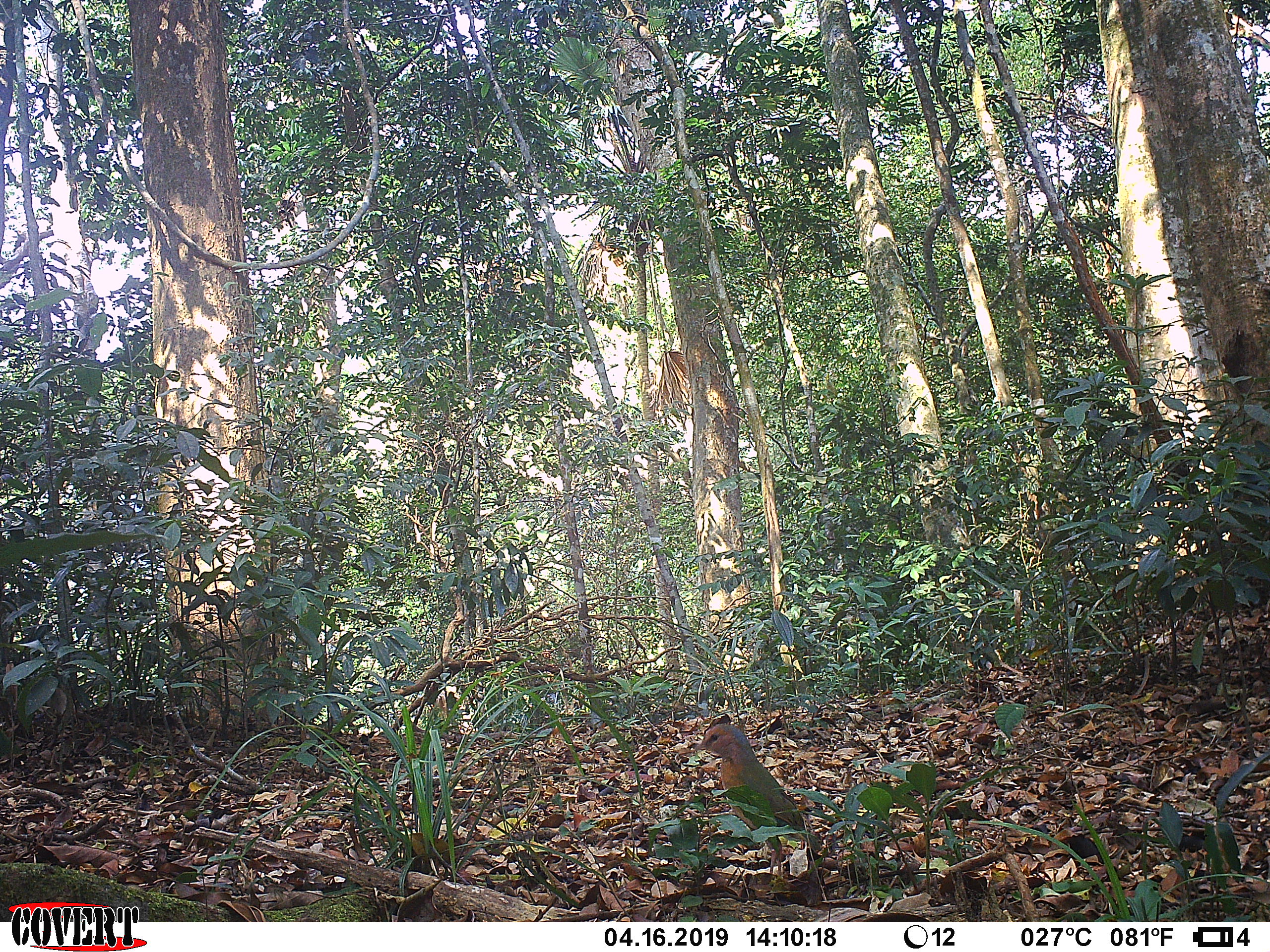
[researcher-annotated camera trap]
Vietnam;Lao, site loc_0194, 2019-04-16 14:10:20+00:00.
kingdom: Animalia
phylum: Chordata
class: Aves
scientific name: Aves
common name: bird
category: unidentified bird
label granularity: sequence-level